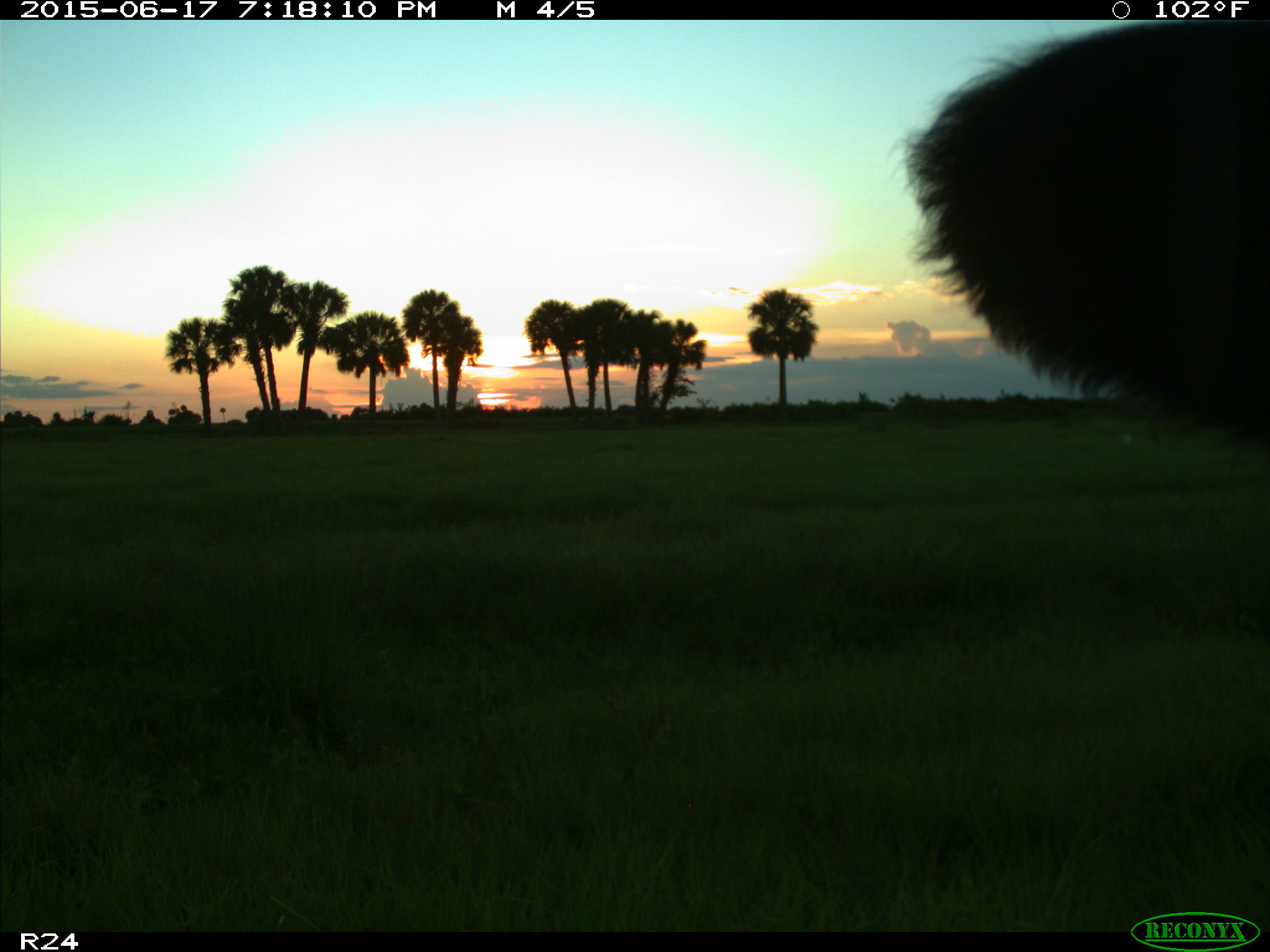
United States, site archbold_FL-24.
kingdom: Animalia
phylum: Chordata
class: Mammalia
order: Artiodactyla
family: Bovidae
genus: Bos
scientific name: Bos taurus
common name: domestic cow